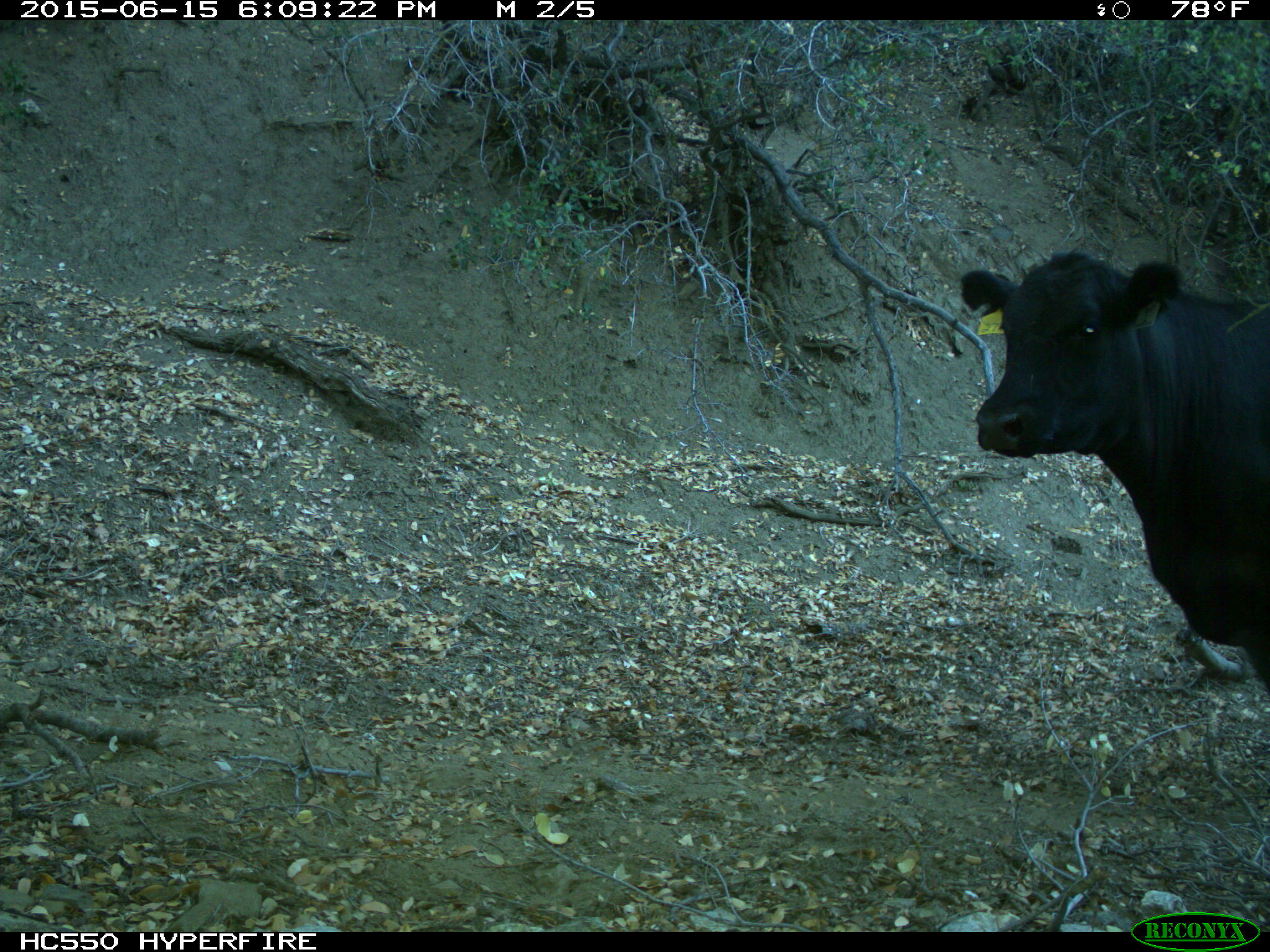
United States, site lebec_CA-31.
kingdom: Animalia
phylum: Chordata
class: Mammalia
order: Artiodactyla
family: Bovidae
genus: Bos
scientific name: Bos taurus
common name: domestic cow